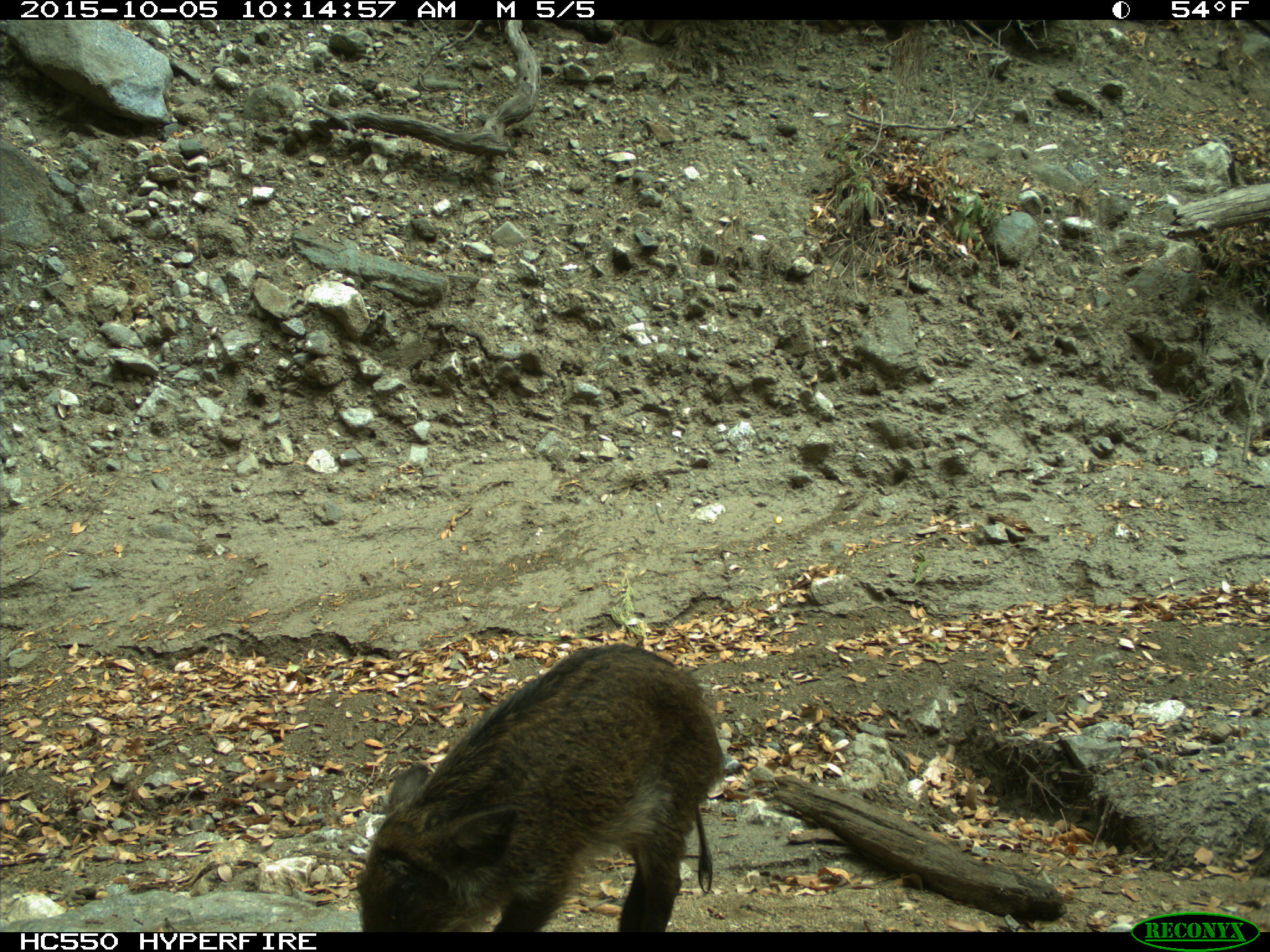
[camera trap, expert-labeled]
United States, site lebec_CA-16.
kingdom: Animalia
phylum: Chordata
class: Mammalia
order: Artiodactyla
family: Suidae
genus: Sus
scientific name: Sus scrofa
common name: wild boar